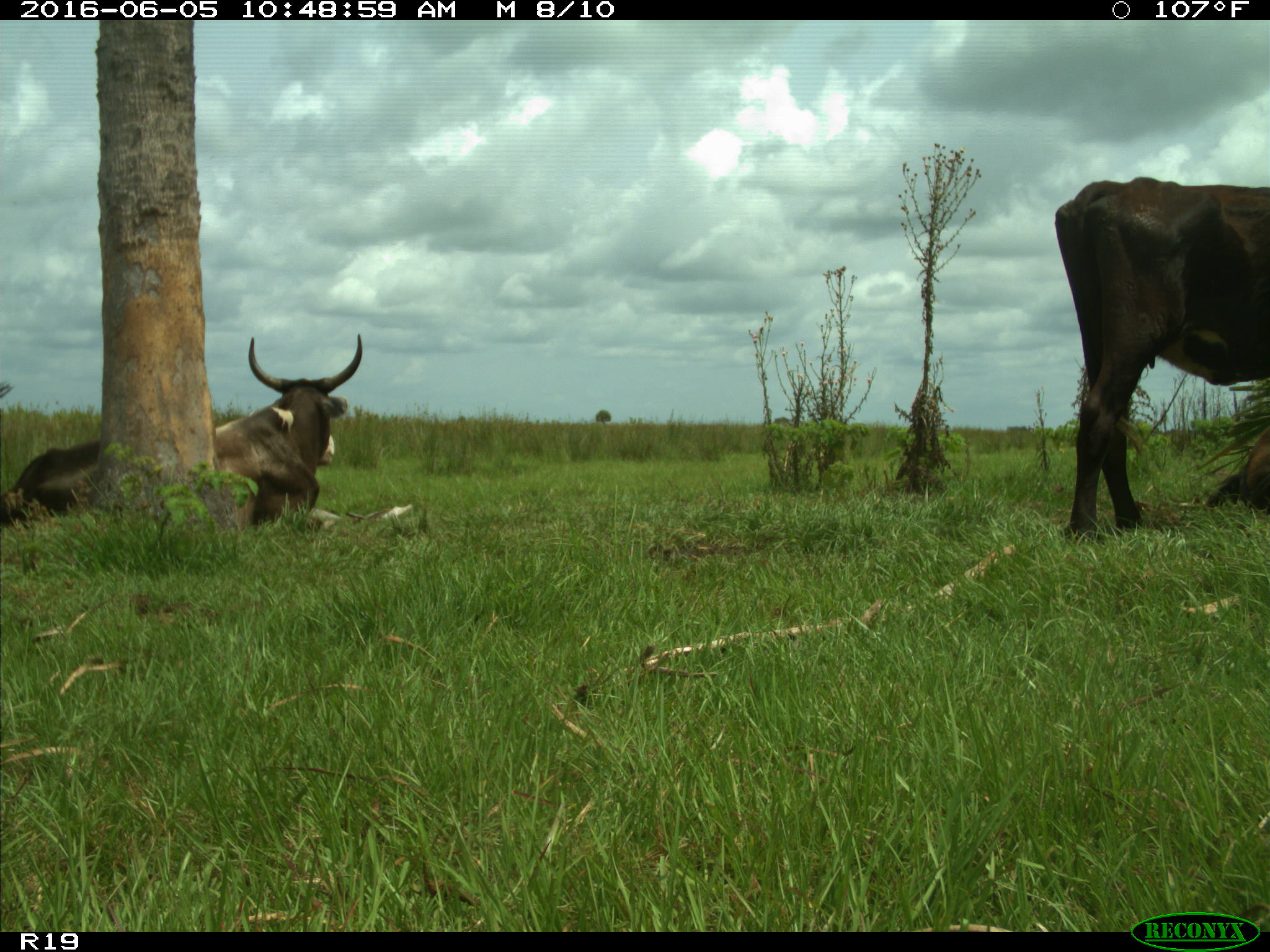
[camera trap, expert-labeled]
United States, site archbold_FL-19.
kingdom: Animalia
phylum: Chordata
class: Mammalia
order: Artiodactyla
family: Bovidae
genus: Bos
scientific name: Bos taurus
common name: domestic cow